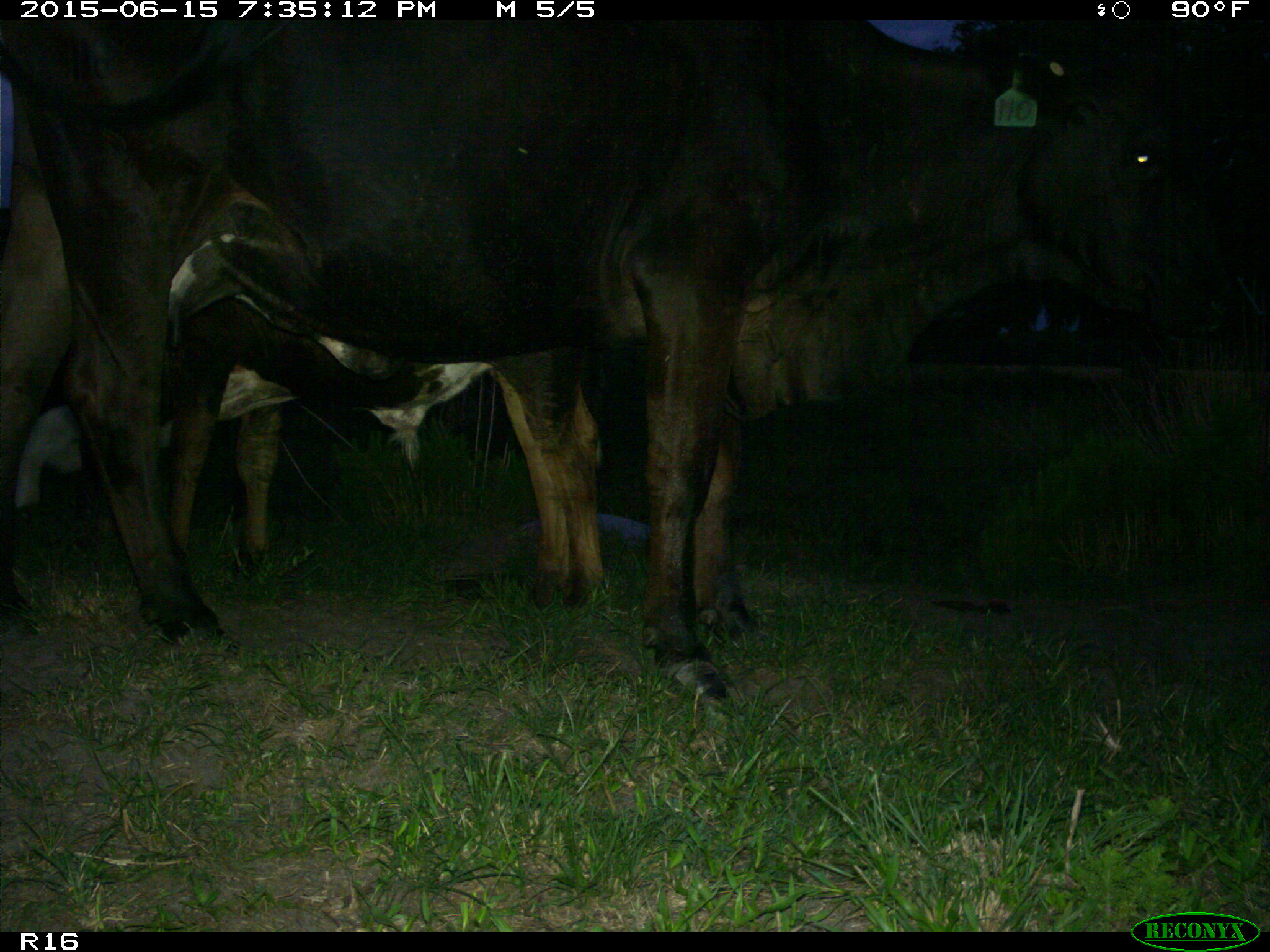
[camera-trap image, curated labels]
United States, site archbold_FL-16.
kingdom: Animalia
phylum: Chordata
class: Mammalia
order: Artiodactyla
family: Bovidae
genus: Bos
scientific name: Bos taurus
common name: domestic cow